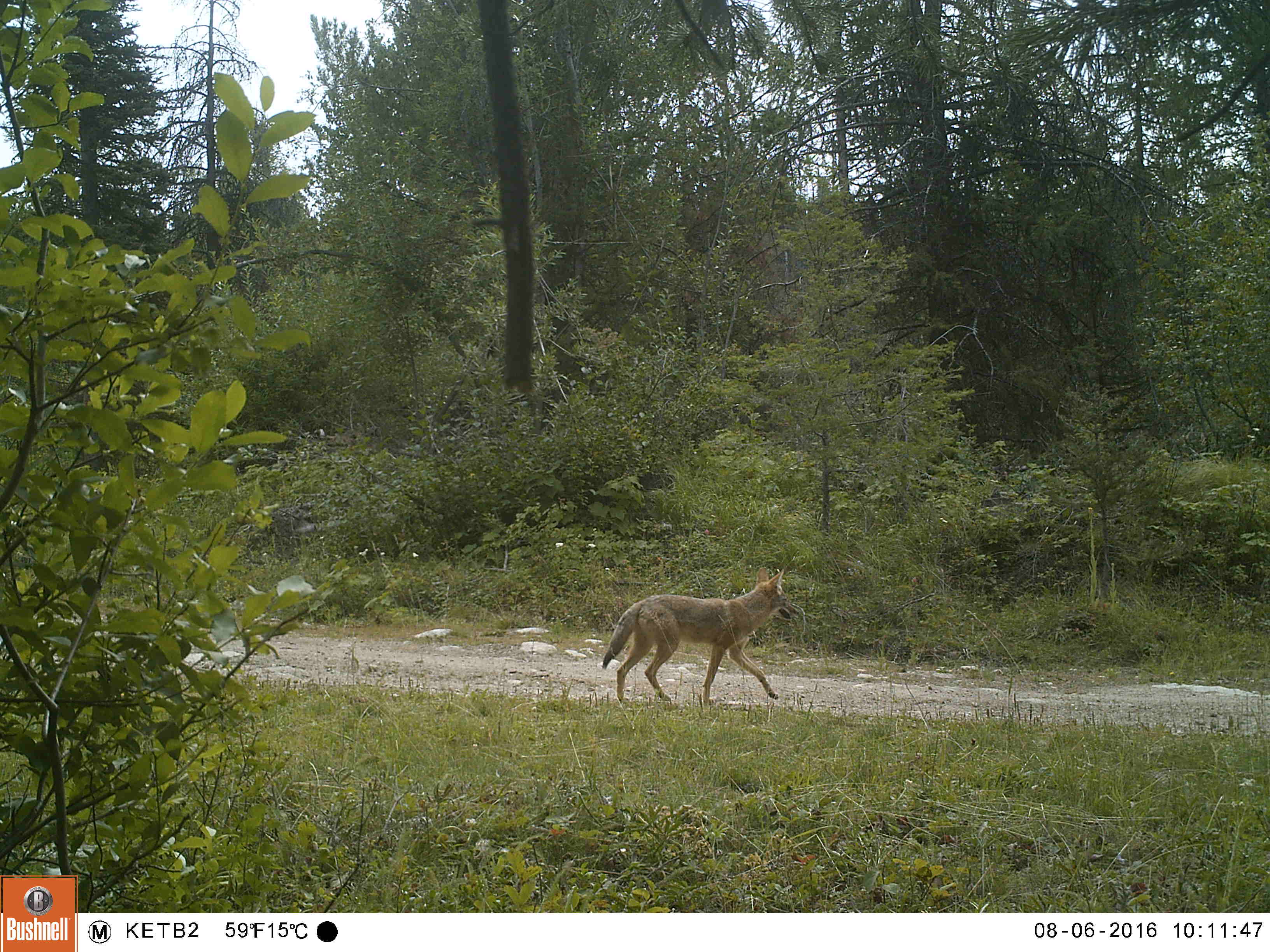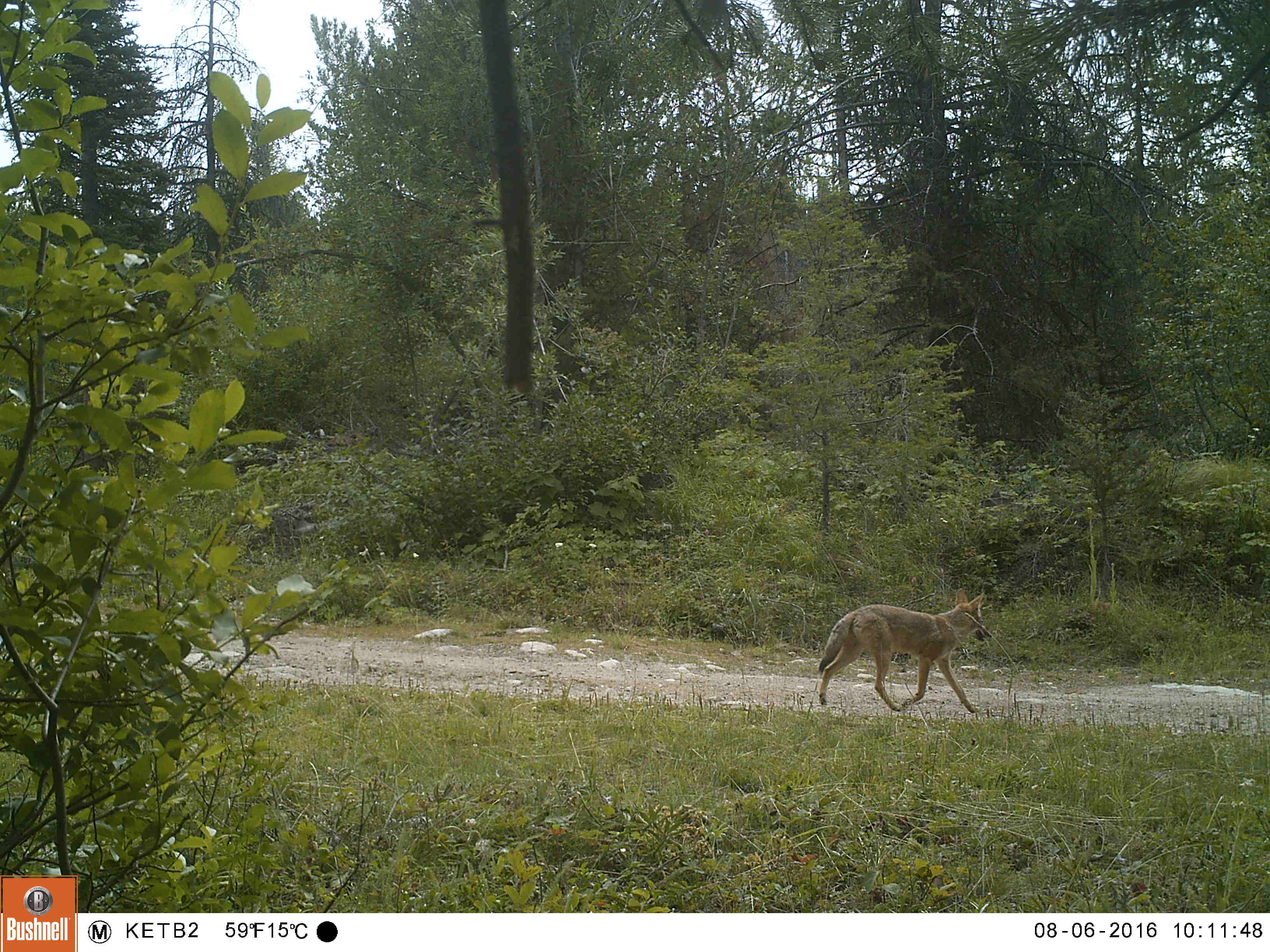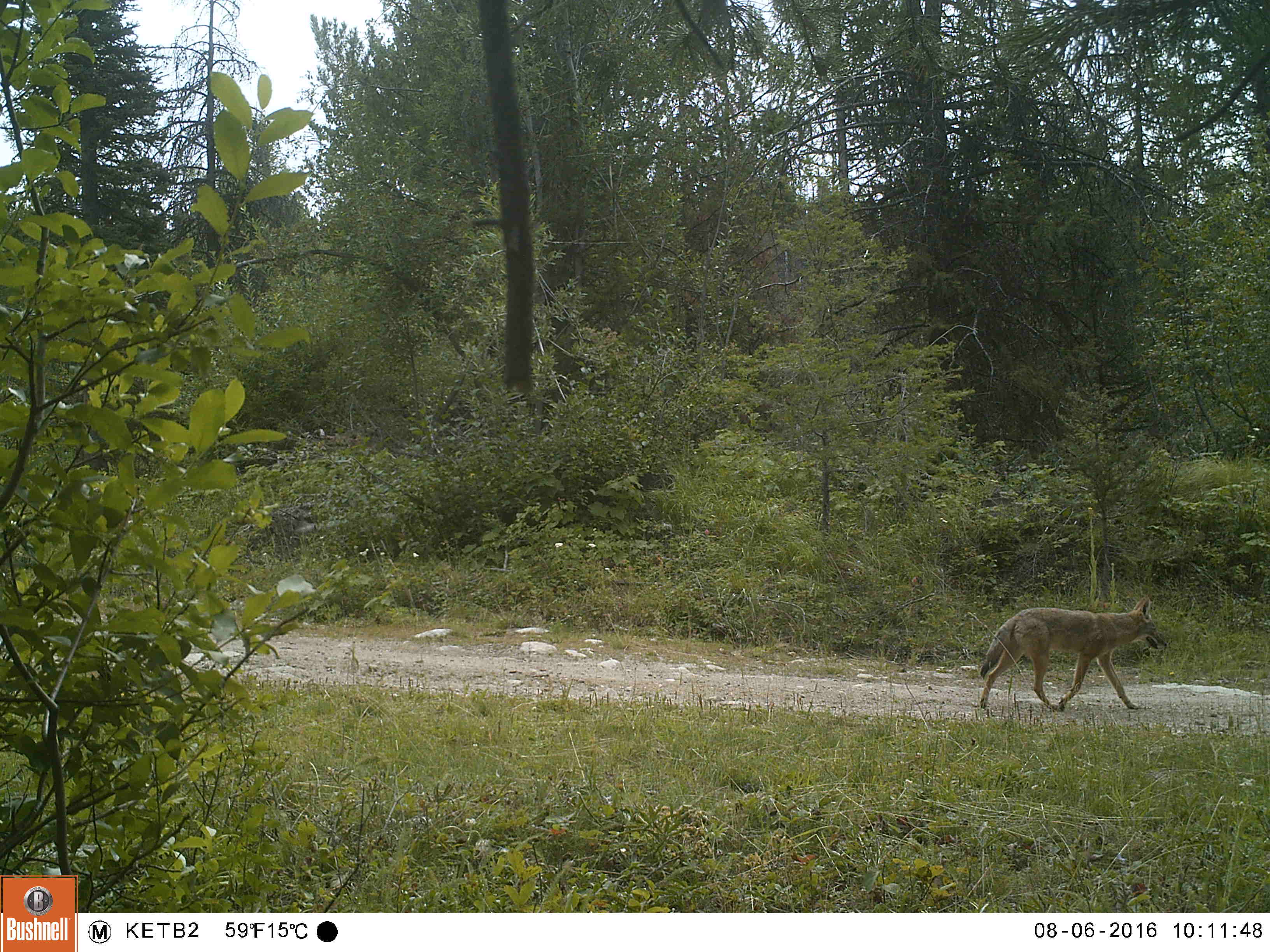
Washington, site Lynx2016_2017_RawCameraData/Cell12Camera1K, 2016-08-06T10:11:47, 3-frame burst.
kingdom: Animalia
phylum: Chordata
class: Mammalia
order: Carnivora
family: Canidae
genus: Canis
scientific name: Canis latrans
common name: coyote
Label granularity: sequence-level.